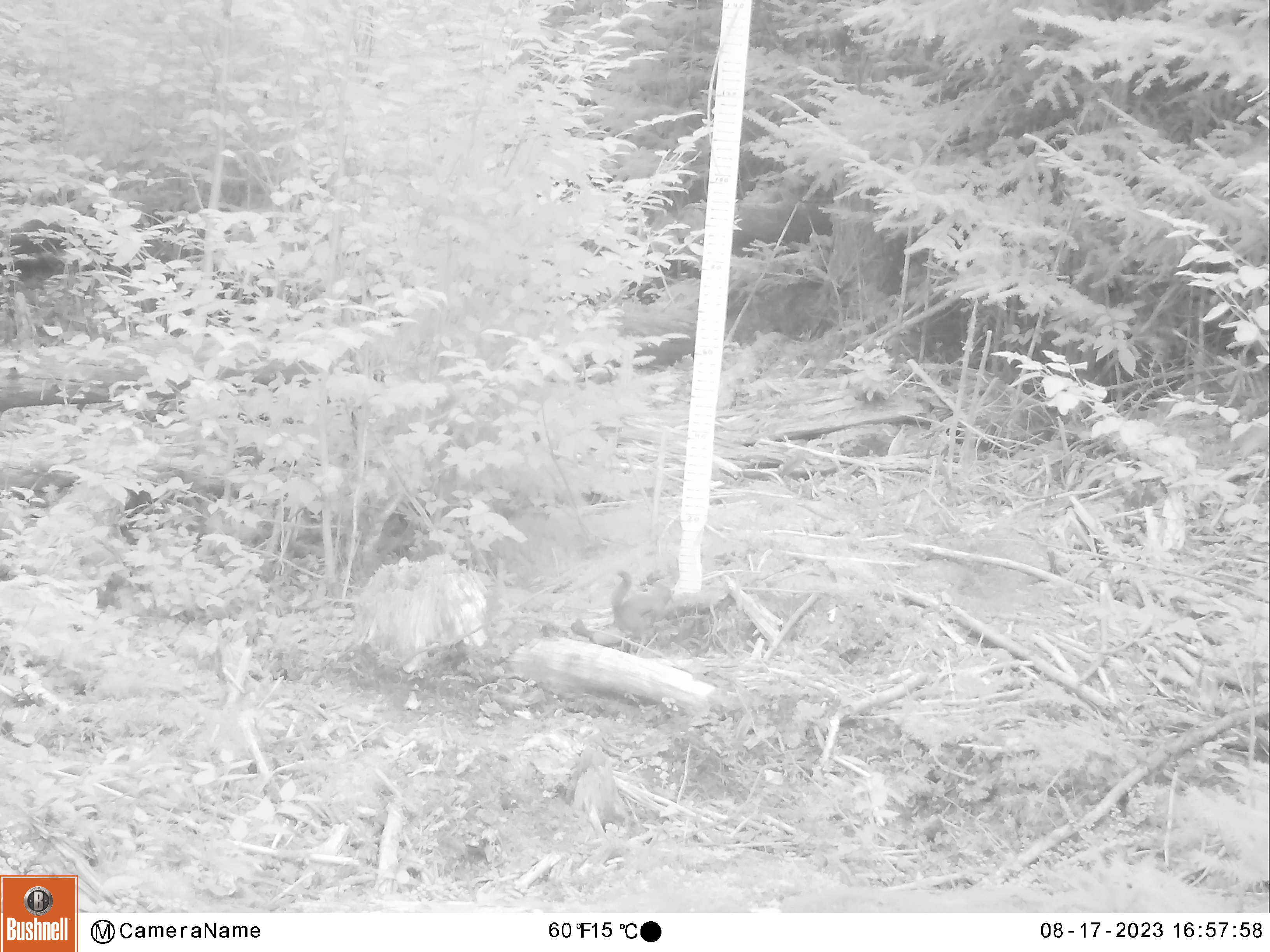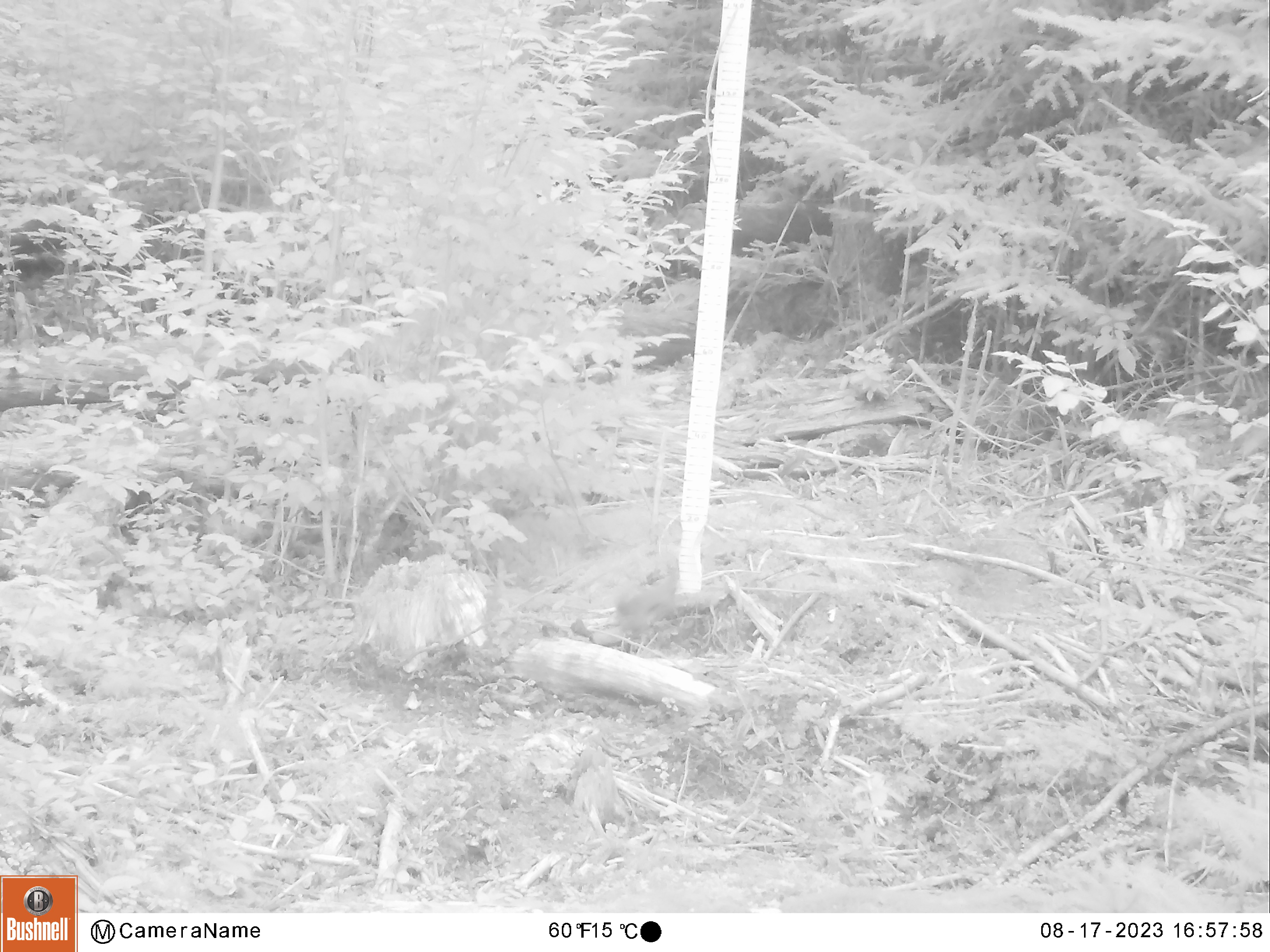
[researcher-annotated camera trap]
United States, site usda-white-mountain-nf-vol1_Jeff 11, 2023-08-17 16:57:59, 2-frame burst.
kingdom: Animalia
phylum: Chordata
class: Mammalia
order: Rodentia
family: Sciuridae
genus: Tamiasciurus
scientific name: Tamiasciurus hudsonicus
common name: red squirrel